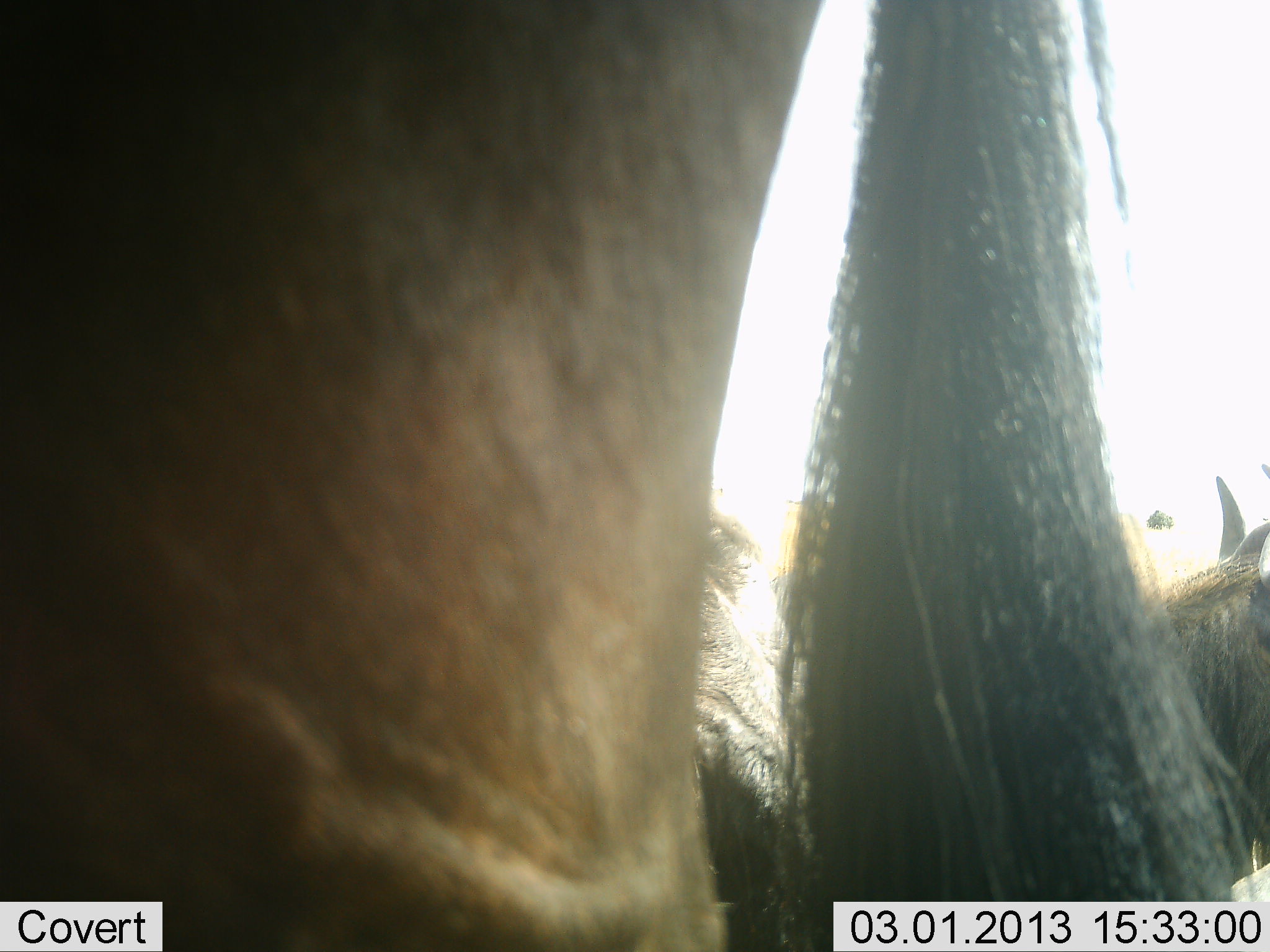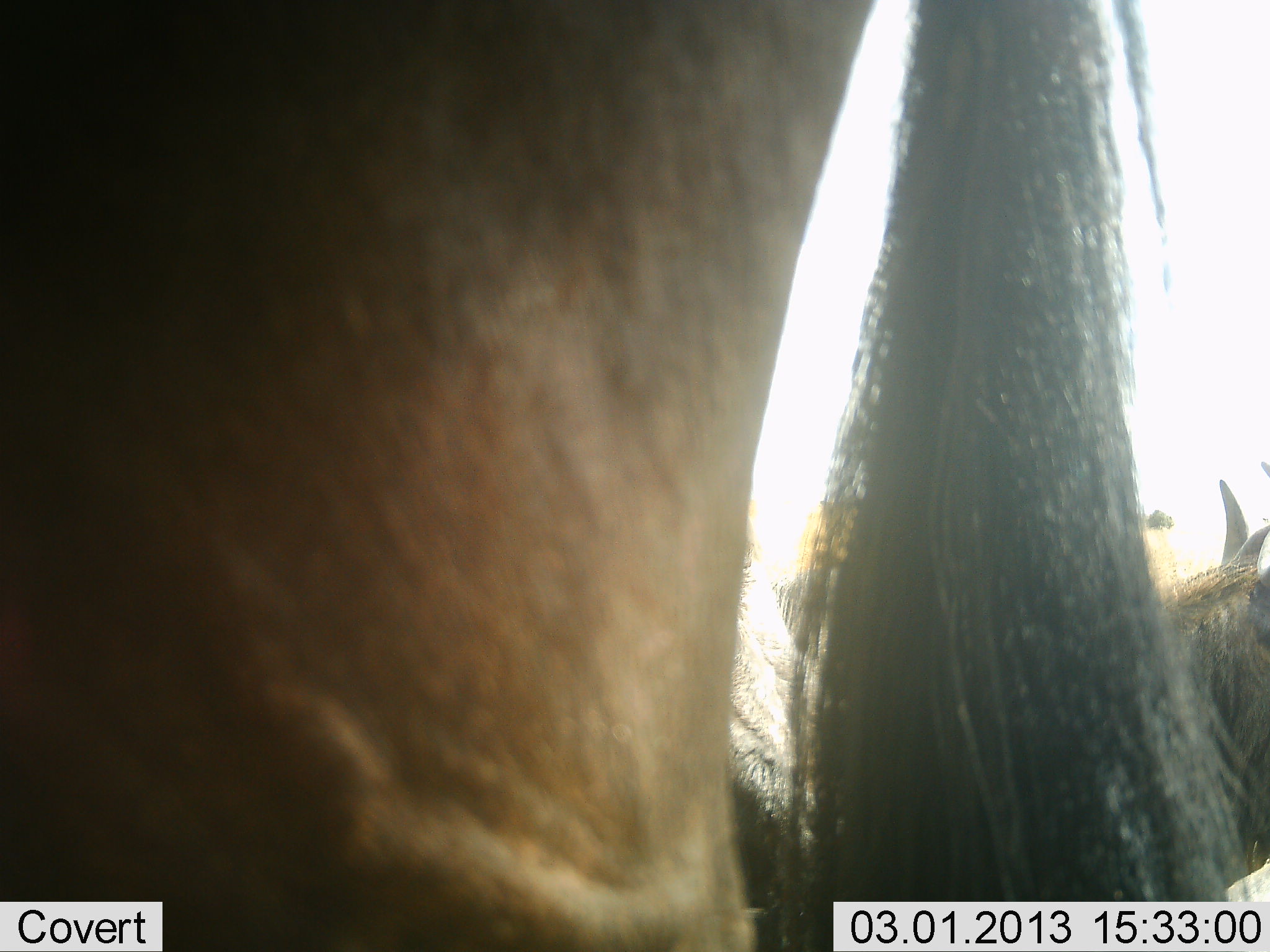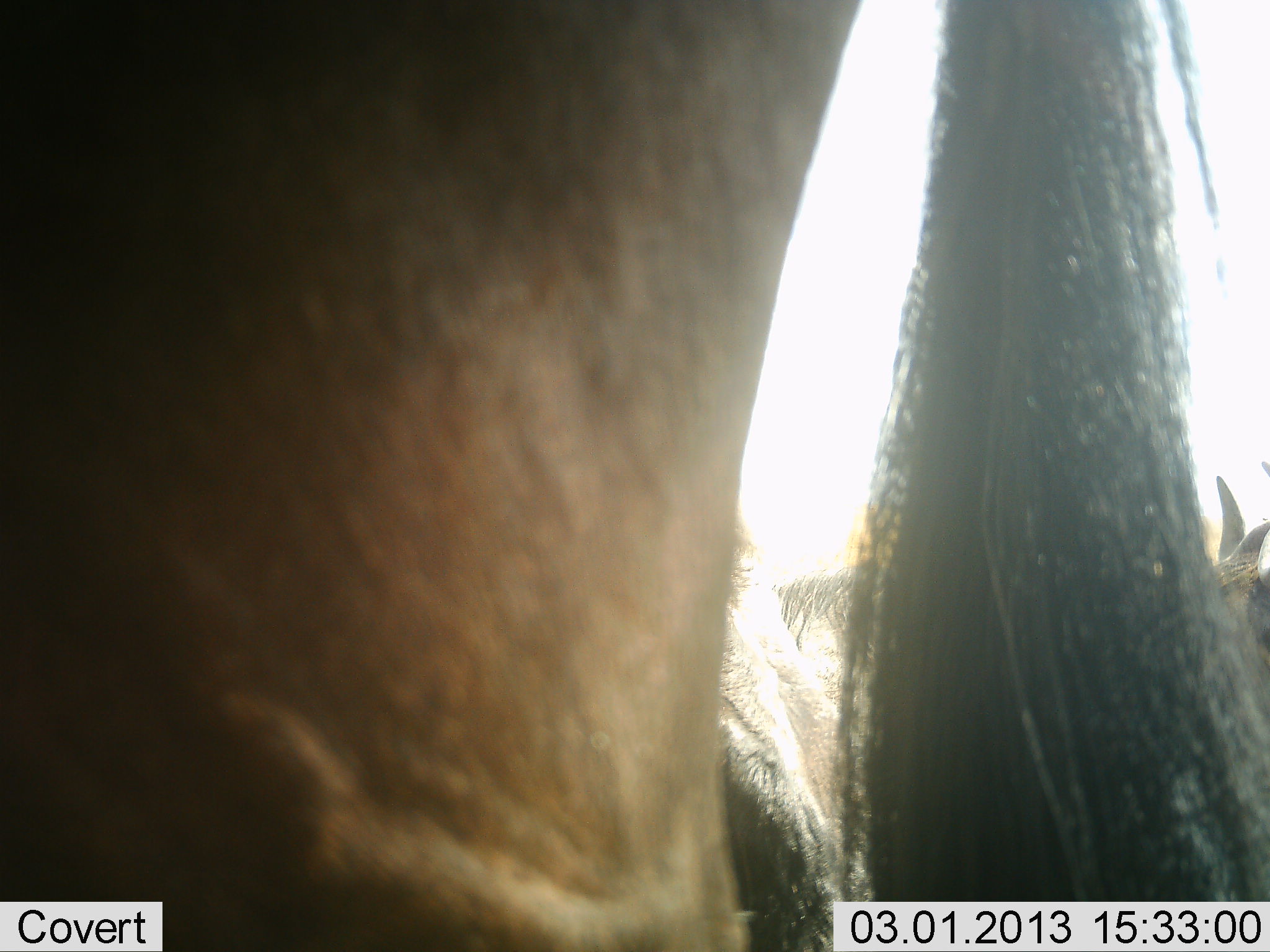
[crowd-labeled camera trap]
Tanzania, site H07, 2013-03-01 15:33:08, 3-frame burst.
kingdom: Animalia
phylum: Chordata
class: Mammalia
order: Artiodactyla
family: Bovidae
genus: Connochaetes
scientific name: Connochaetes taurinus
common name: blue wildebeest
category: wildebeest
Wildebeest (blue wildebeest) (Connochaetes taurinus), count 2. Behavior (volunteer vote fractions): standing 90%, resting 45%, moving 5%, interacting 0%. Young present (vote fraction): 0%. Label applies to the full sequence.